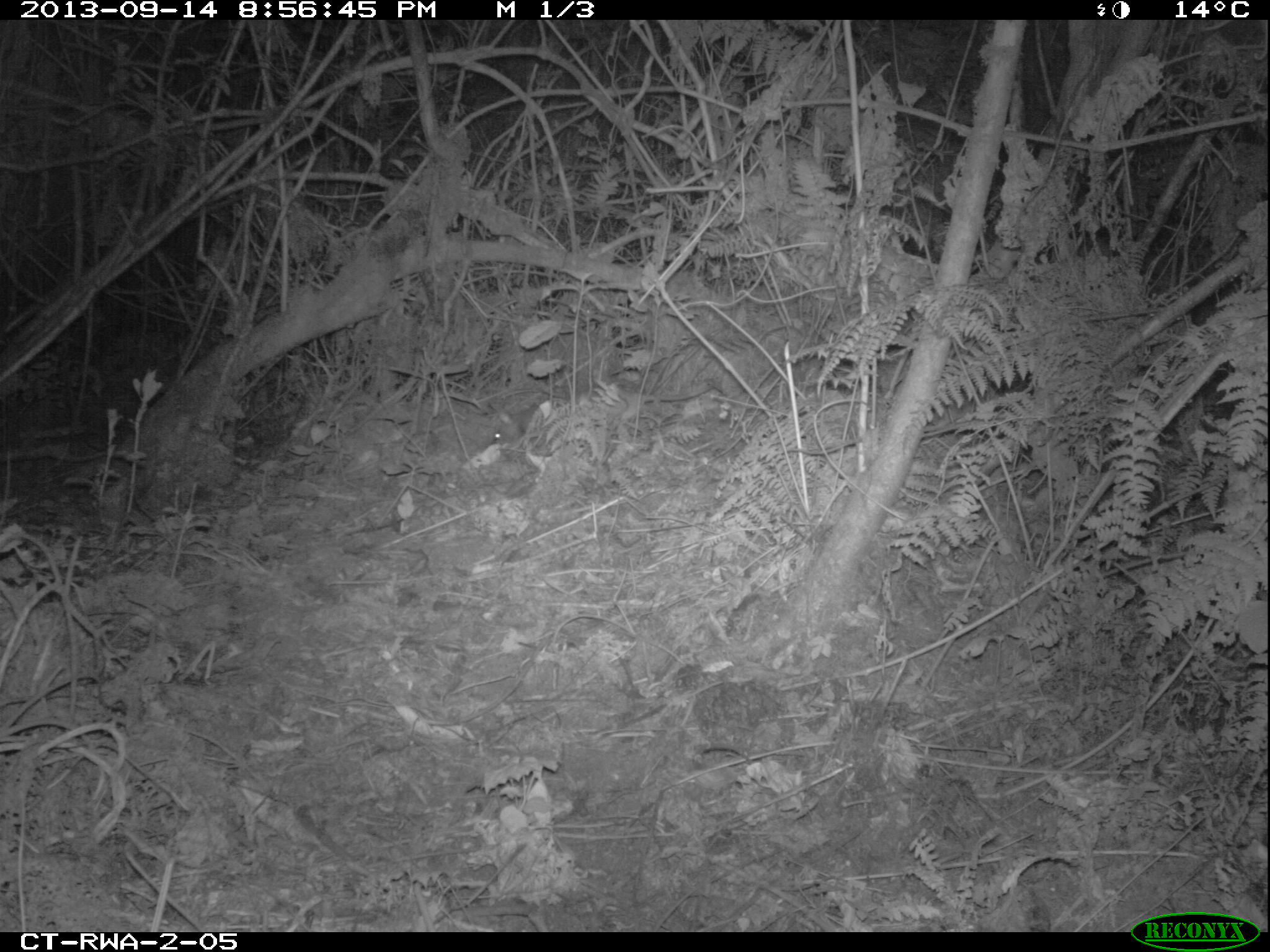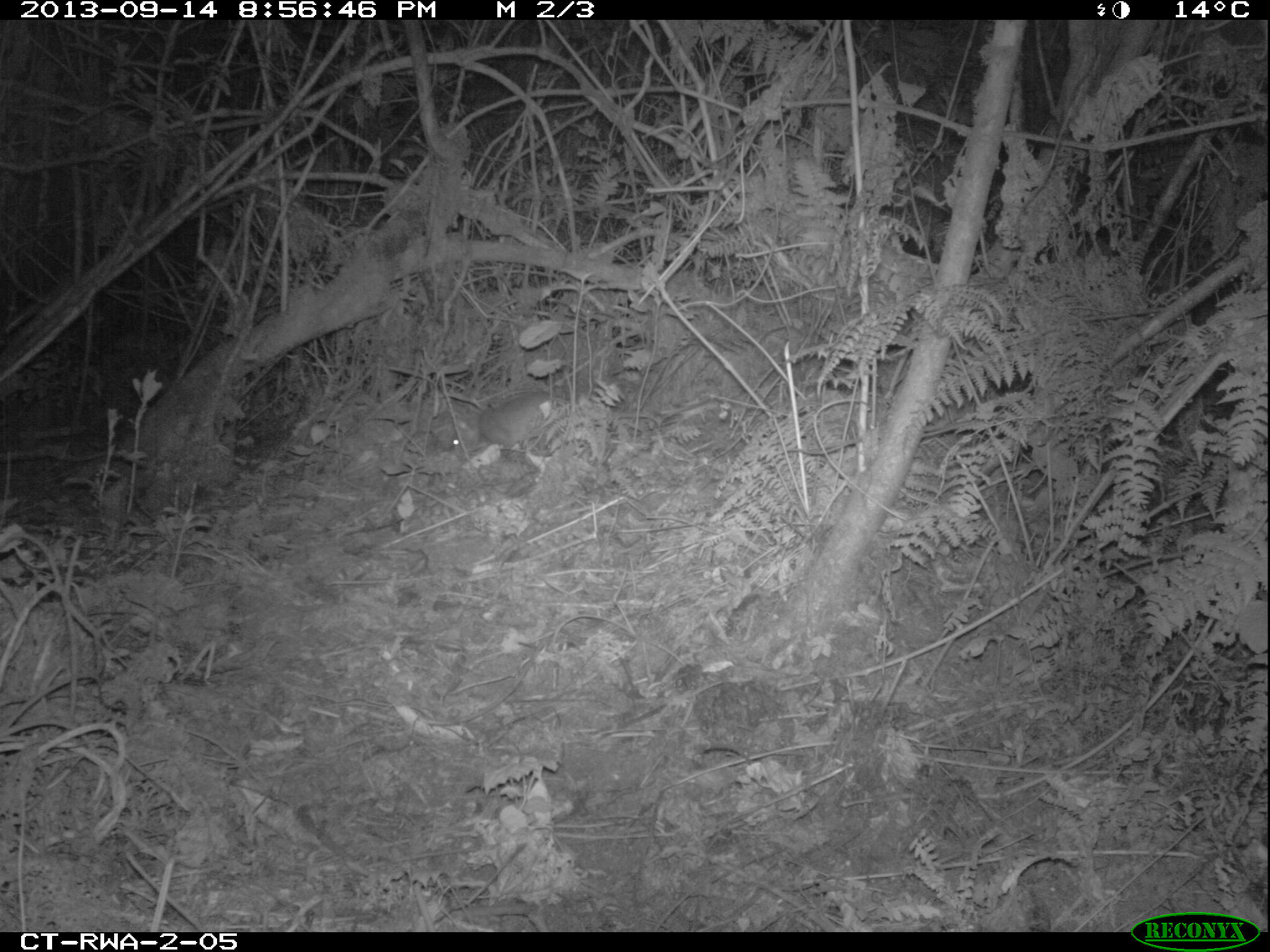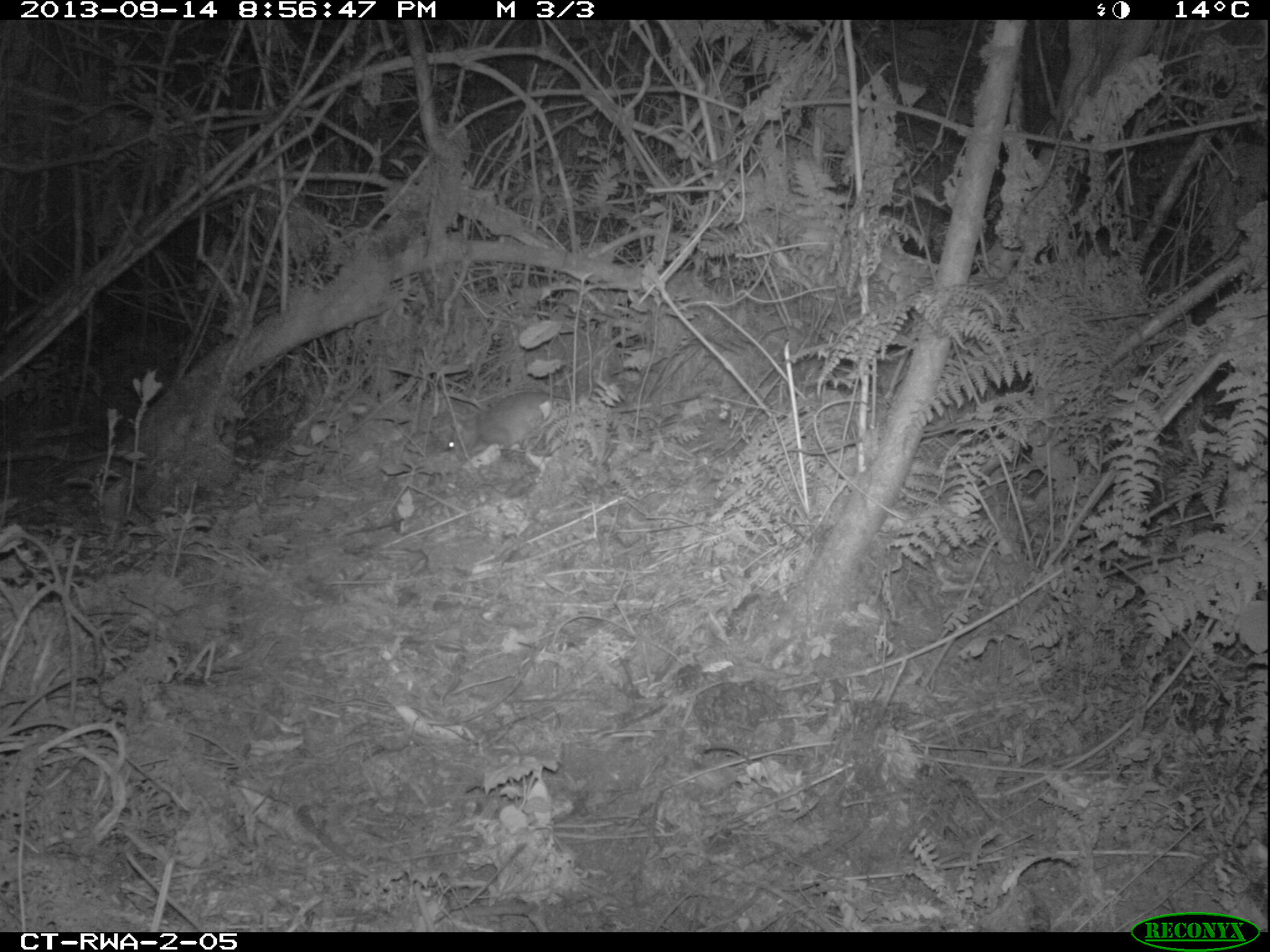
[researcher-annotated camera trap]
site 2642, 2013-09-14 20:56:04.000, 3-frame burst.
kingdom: Animalia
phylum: Chordata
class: Mammalia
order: Rodentia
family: Nesomyidae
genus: Cricetomys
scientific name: Cricetomys gambianus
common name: african giant pouched rat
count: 1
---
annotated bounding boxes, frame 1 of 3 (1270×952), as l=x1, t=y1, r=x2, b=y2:
cricetomys gambianus: l=485, t=382, r=719, b=480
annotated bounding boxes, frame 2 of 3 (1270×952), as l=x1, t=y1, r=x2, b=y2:
cricetomys gambianus: l=430, t=376, r=658, b=478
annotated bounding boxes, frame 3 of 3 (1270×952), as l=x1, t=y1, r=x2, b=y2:
cricetomys gambianus: l=426, t=381, r=717, b=475